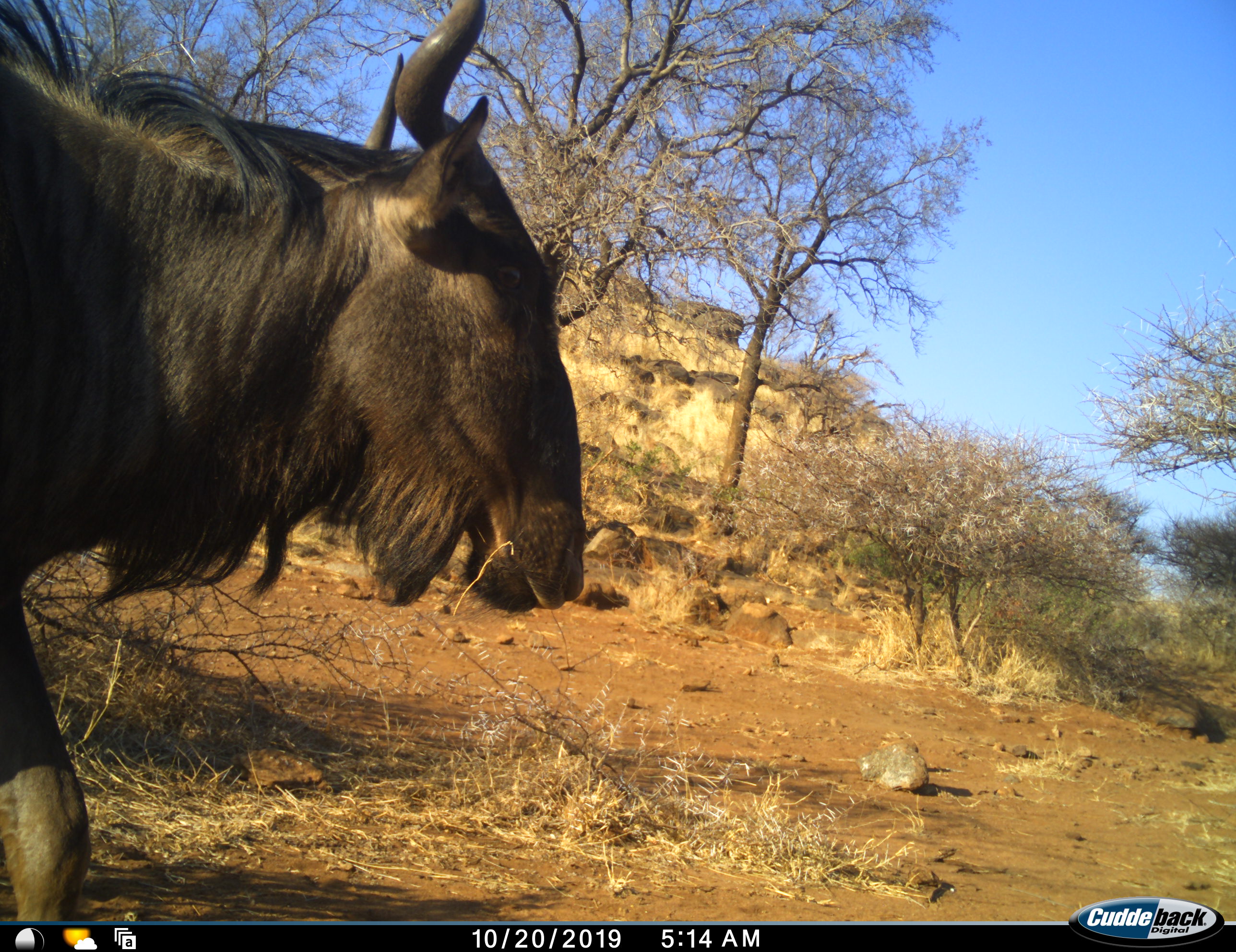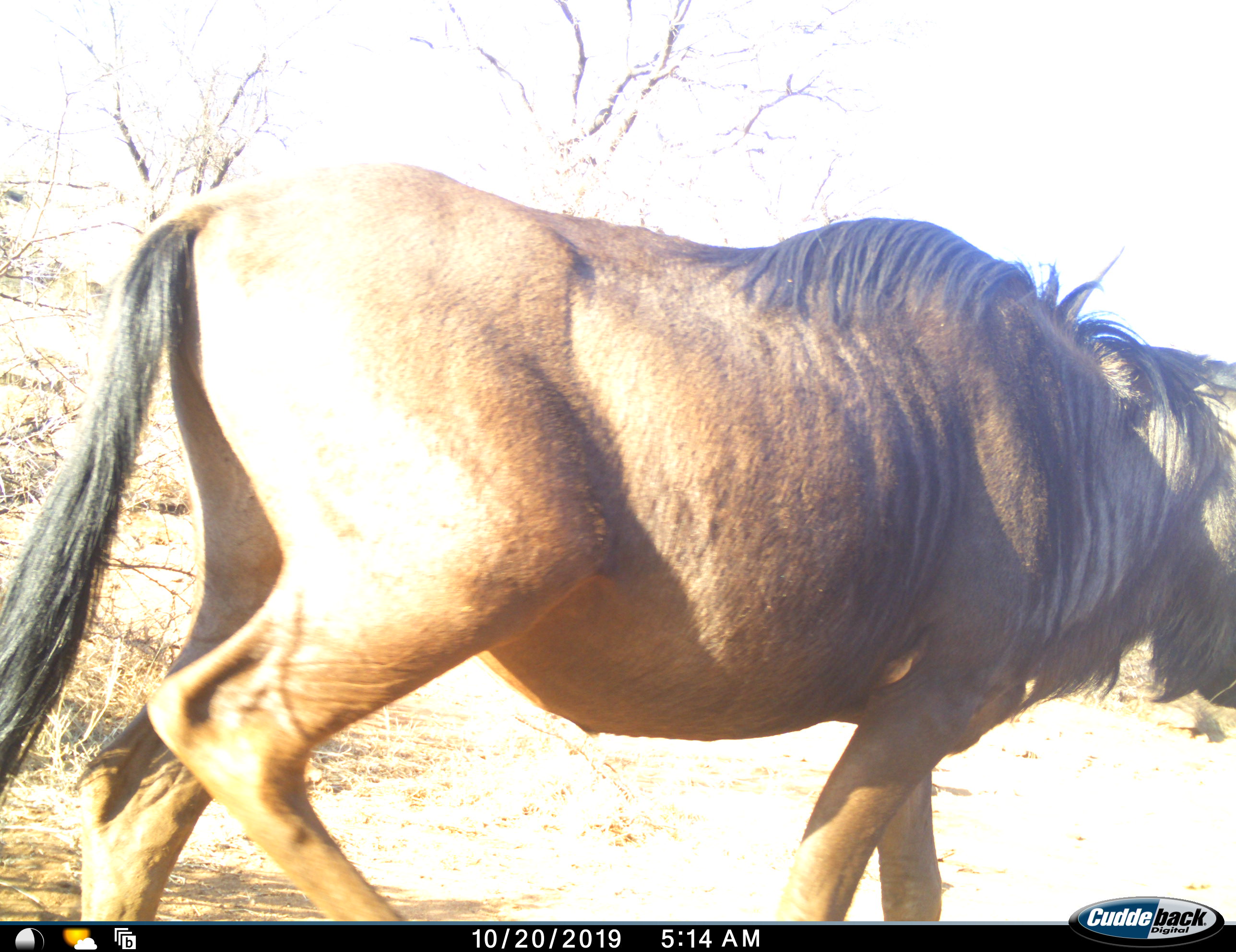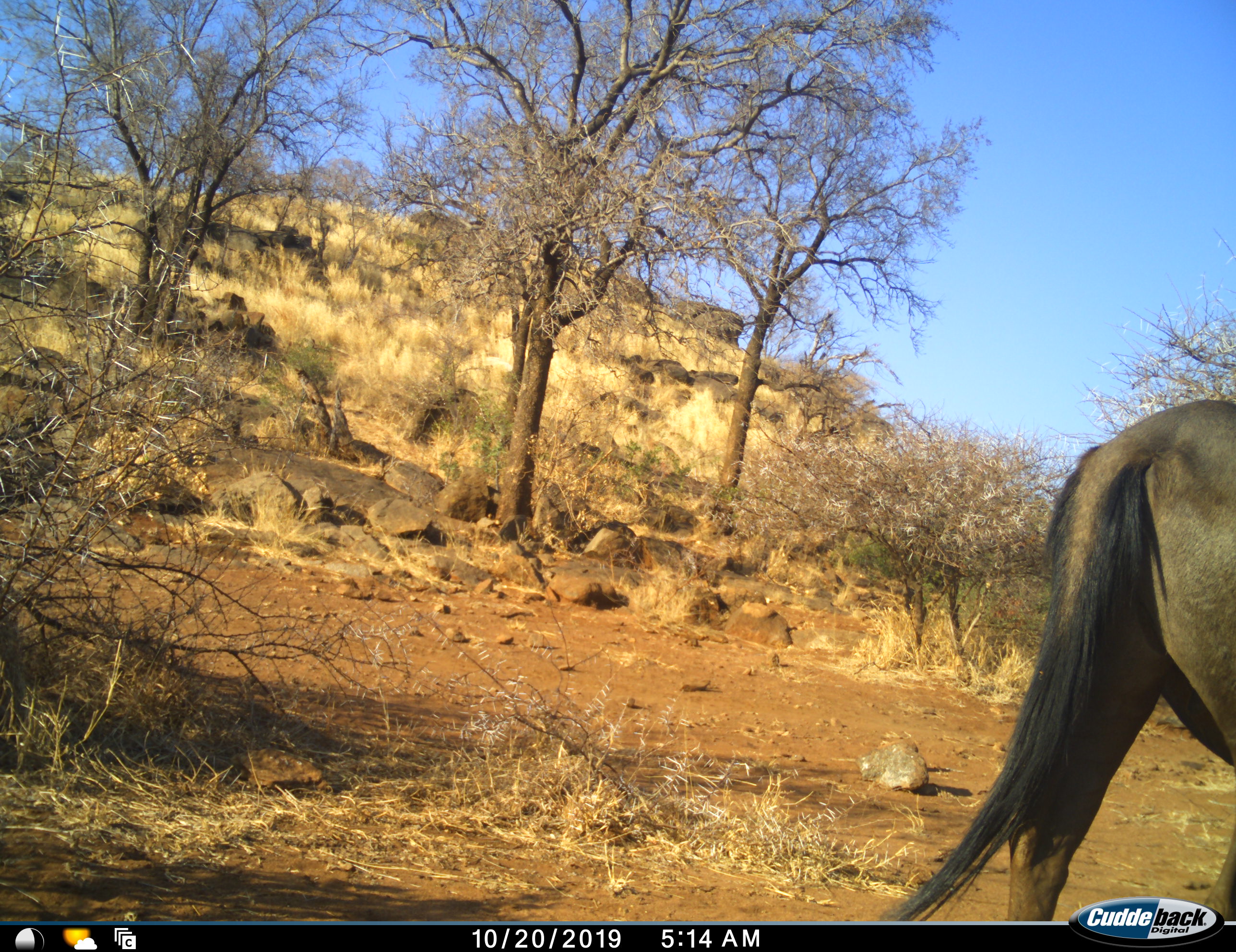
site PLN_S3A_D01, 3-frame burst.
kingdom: Animalia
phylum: Chordata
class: Mammalia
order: Artiodactyla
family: Bovidae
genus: Connochaetes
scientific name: Connochaetes taurinus taurinus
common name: blue wildebeest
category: wildebeestblue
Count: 1.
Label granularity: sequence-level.